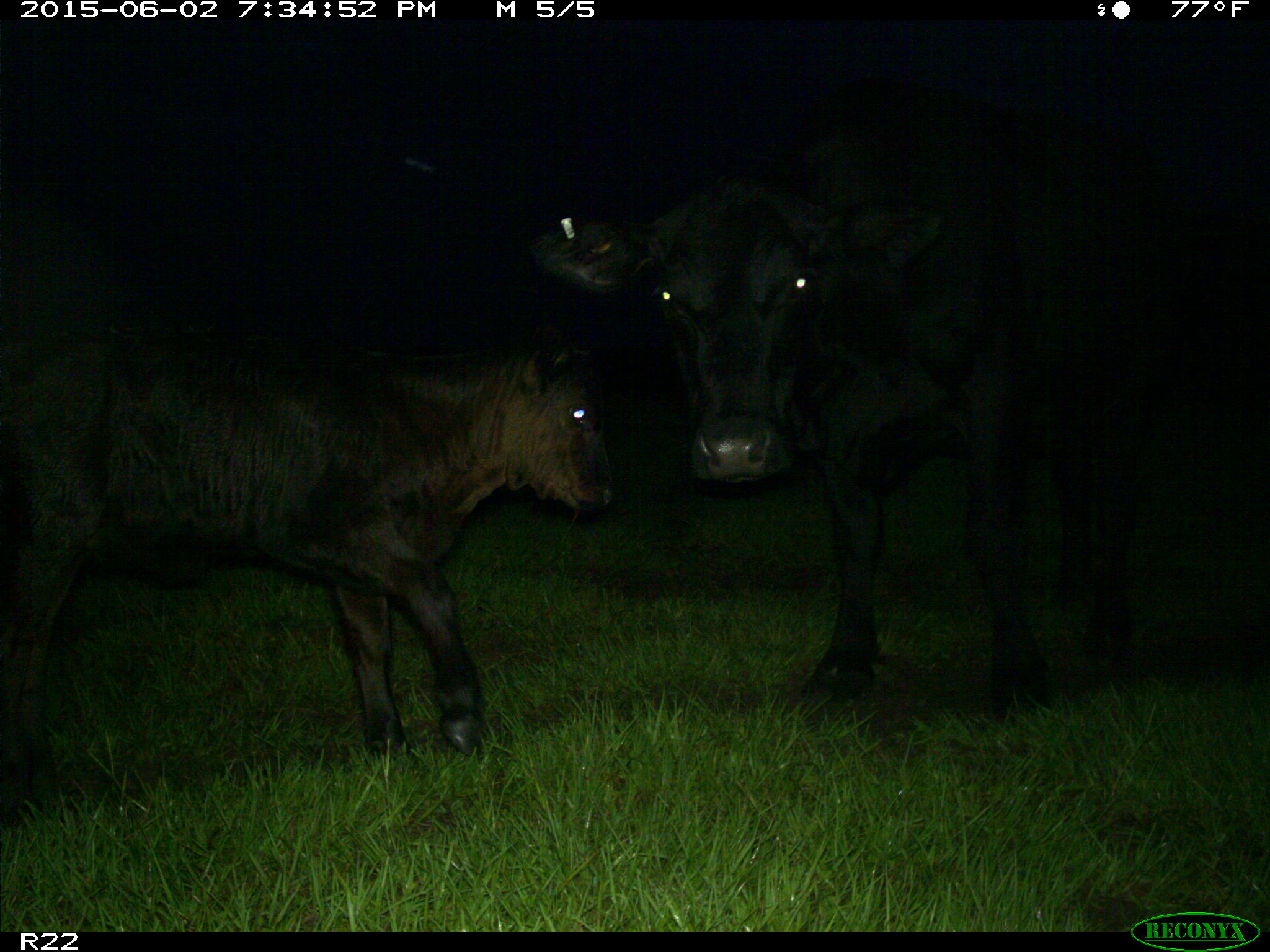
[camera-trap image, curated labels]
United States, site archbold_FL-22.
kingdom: Animalia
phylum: Chordata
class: Mammalia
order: Artiodactyla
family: Suidae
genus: Sus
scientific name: Sus scrofa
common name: wild boar